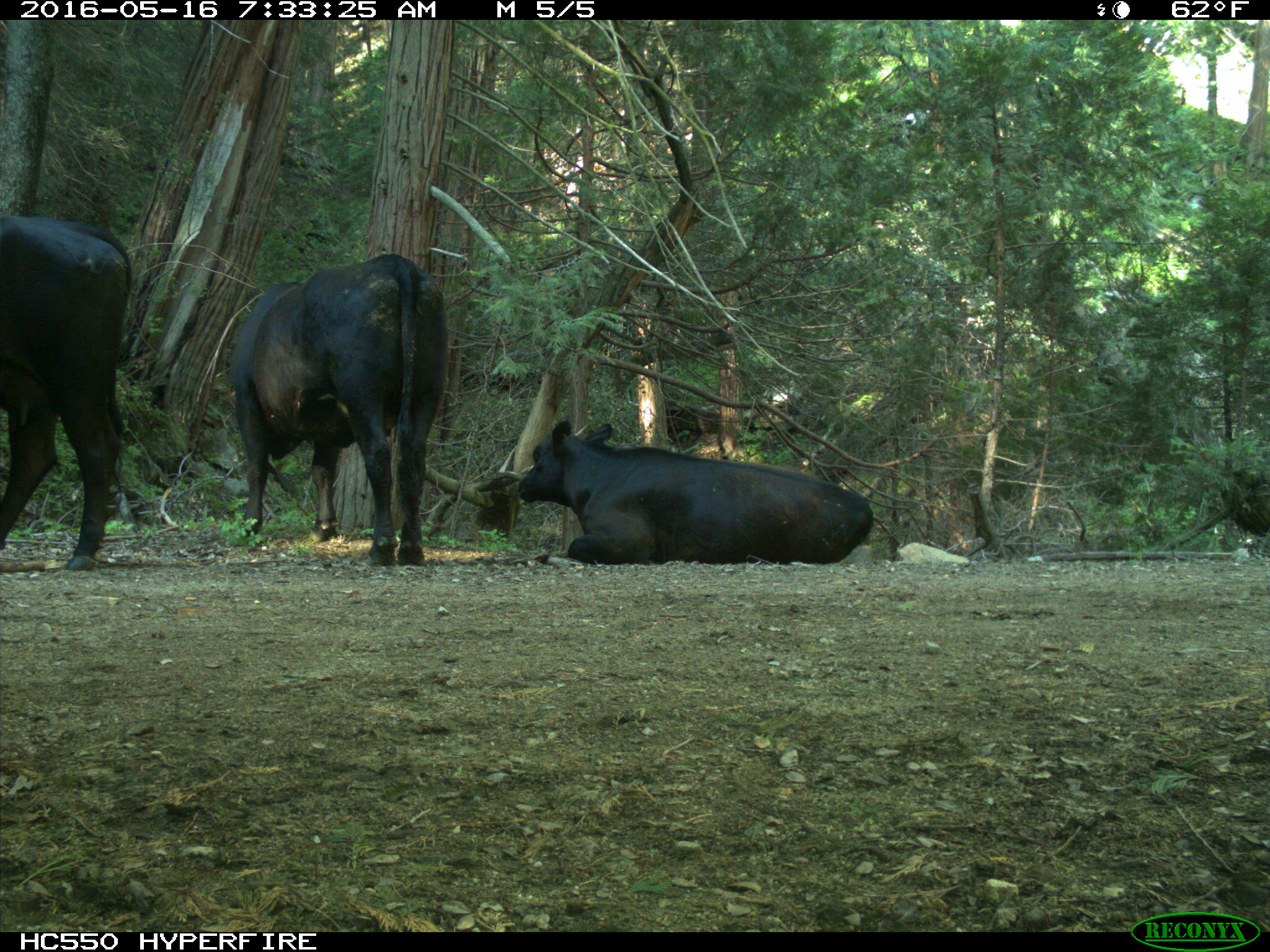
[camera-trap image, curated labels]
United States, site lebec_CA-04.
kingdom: Animalia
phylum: Chordata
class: Mammalia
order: Artiodactyla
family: Bovidae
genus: Bos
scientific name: Bos taurus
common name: domestic cow